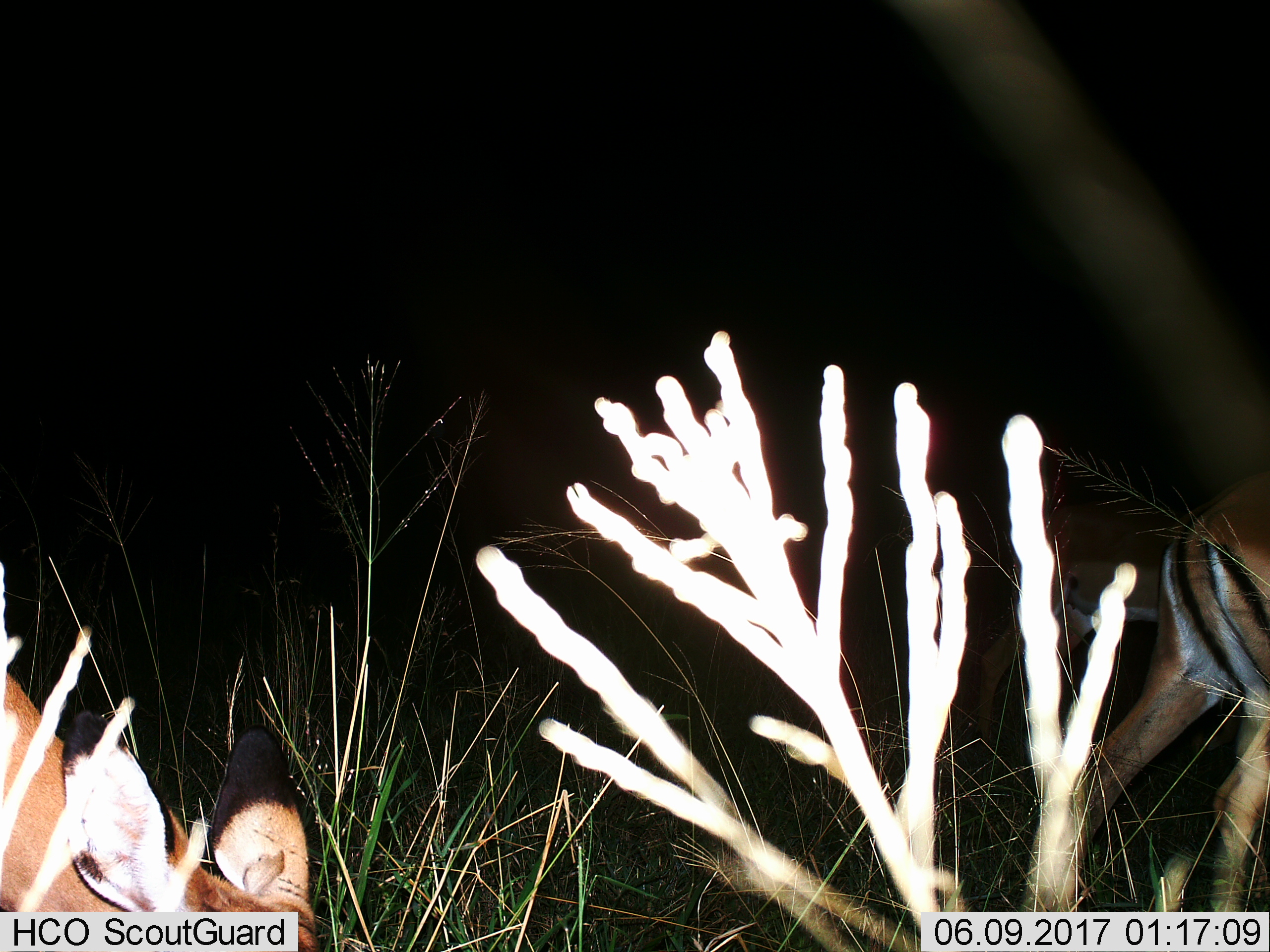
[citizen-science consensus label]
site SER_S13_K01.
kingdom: Animalia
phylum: Chordata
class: Mammalia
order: Artiodactyla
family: Bovidae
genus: Eudorcas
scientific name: Eudorcas thomsonii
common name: thomson's gazelle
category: gazellethomsons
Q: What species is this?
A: Gazellethomsons (thomson's gazelle) (Eudorcas thomsonii).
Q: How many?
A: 2.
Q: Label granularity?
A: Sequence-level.